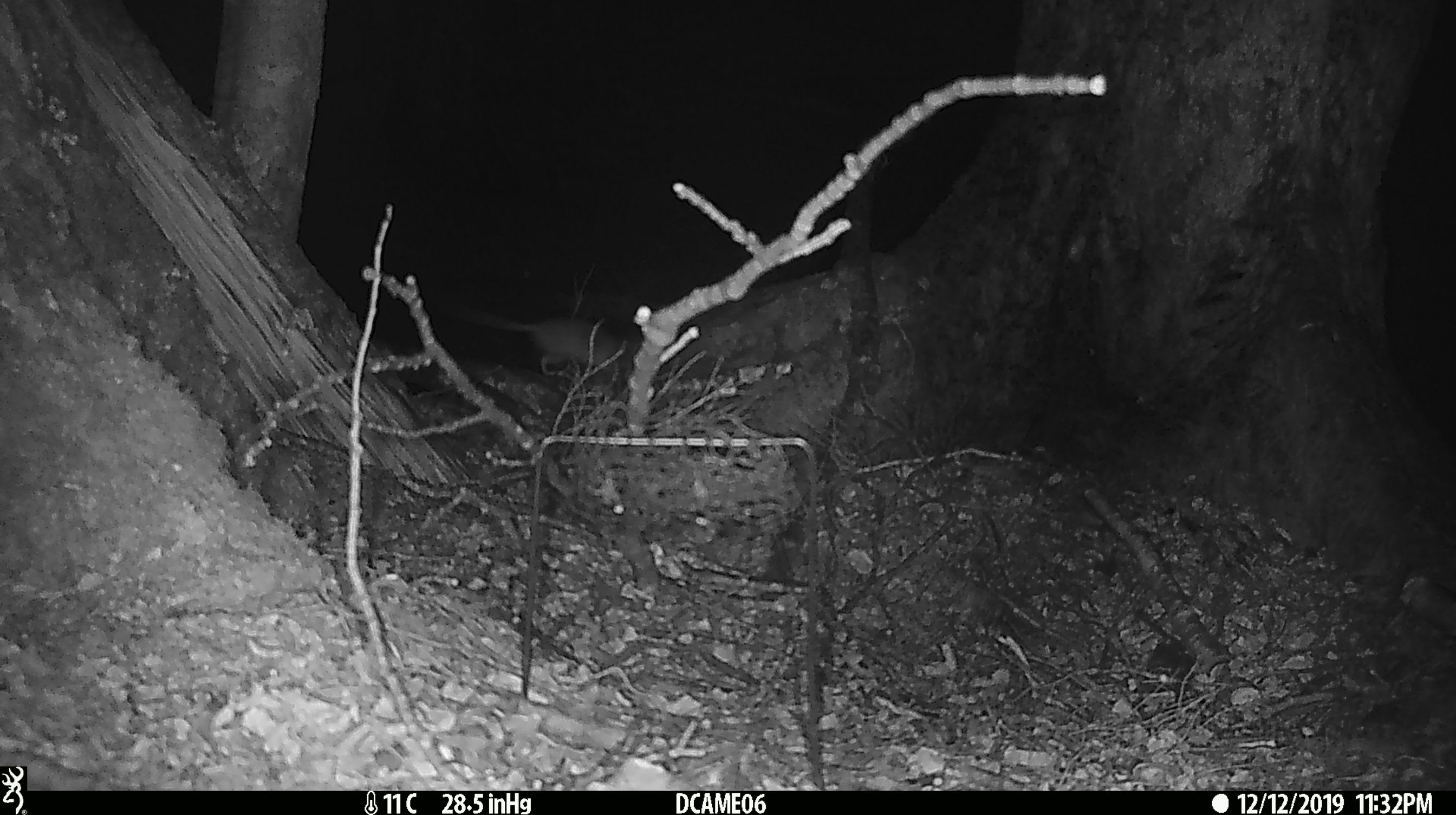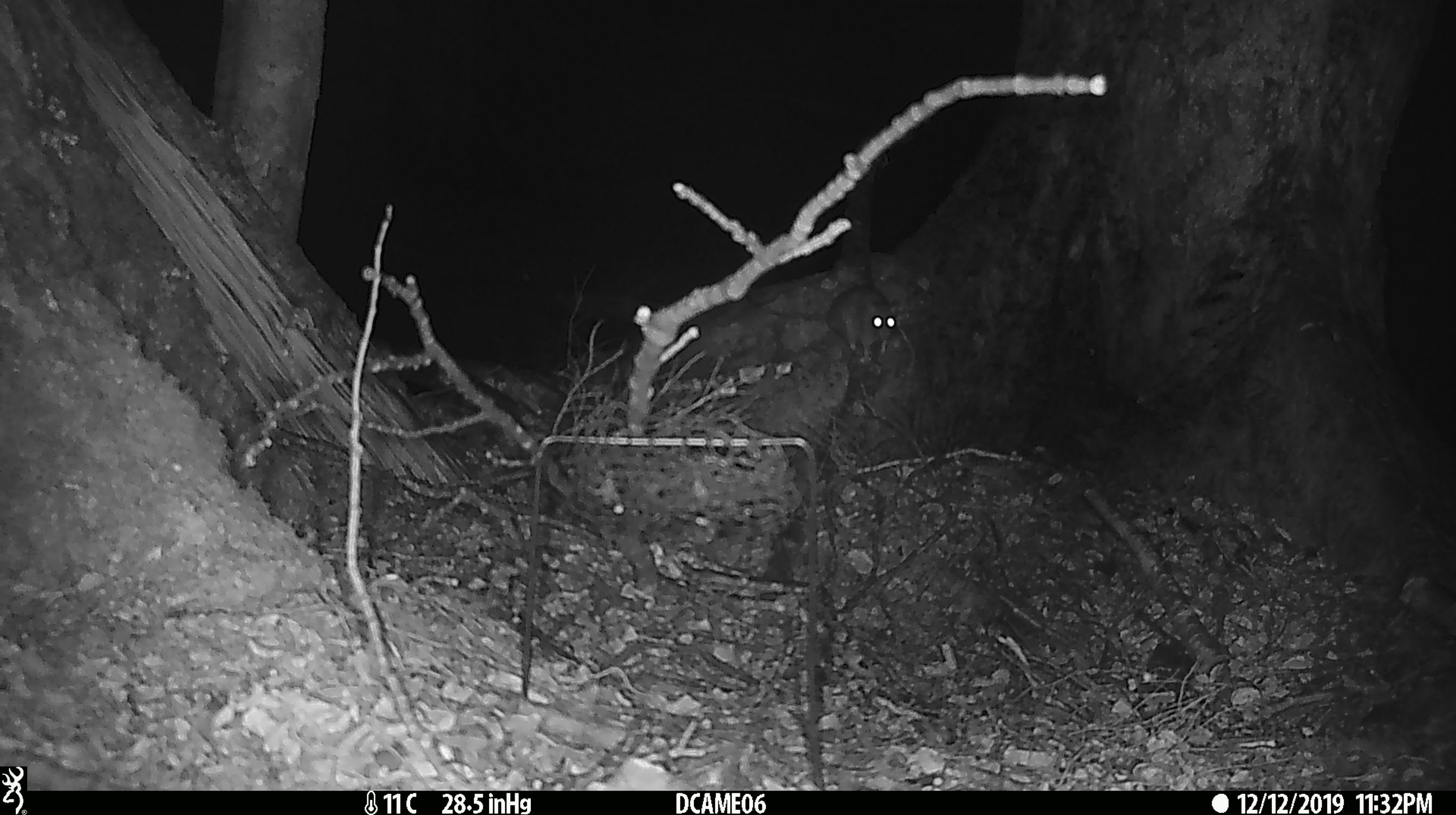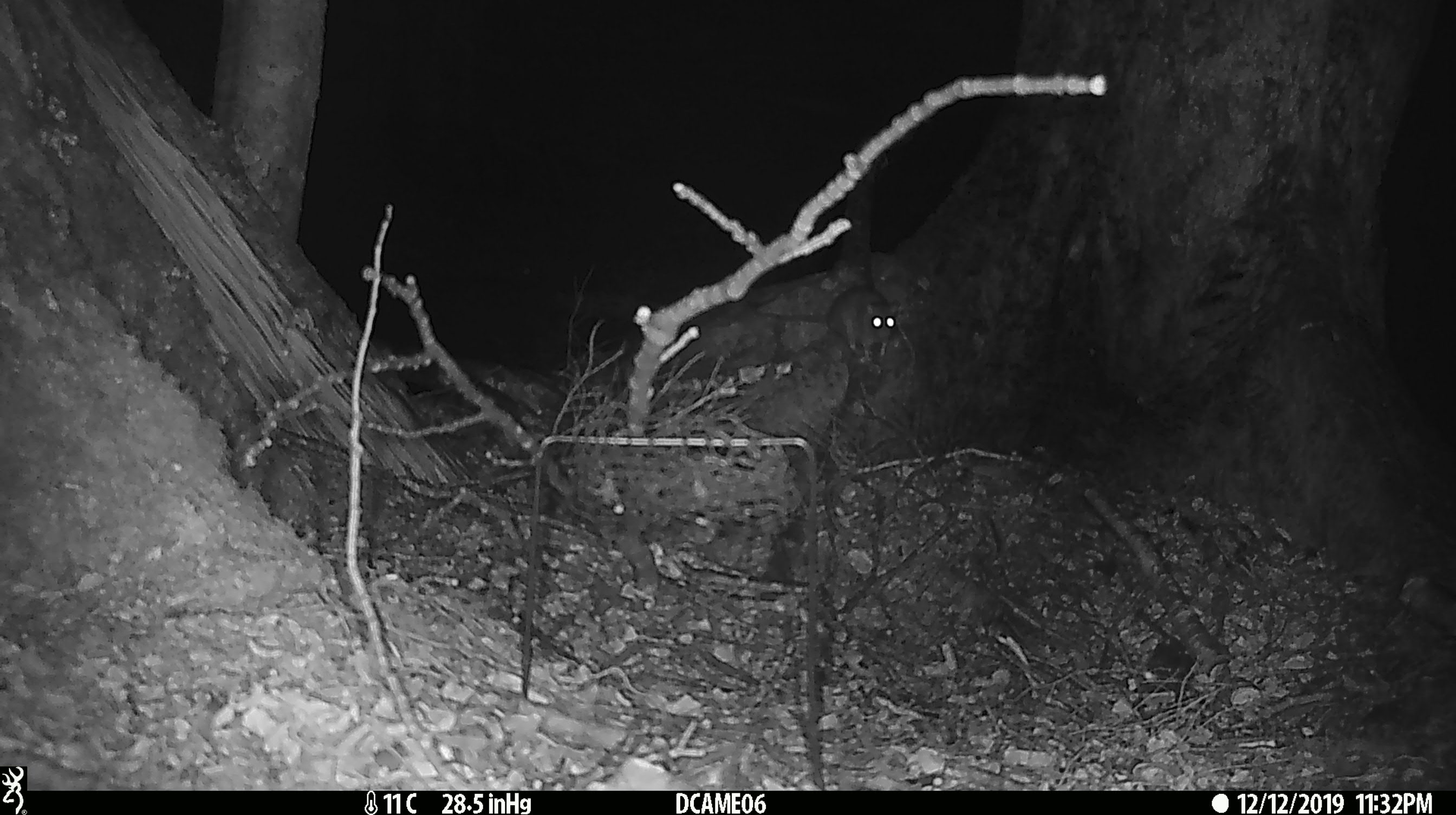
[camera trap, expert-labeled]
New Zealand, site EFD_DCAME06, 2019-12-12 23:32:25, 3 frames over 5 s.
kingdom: Animalia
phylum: Chordata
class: Mammalia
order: Rodentia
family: Muridae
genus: Rattus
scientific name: Rattus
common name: rat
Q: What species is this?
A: Rat (Rattus).